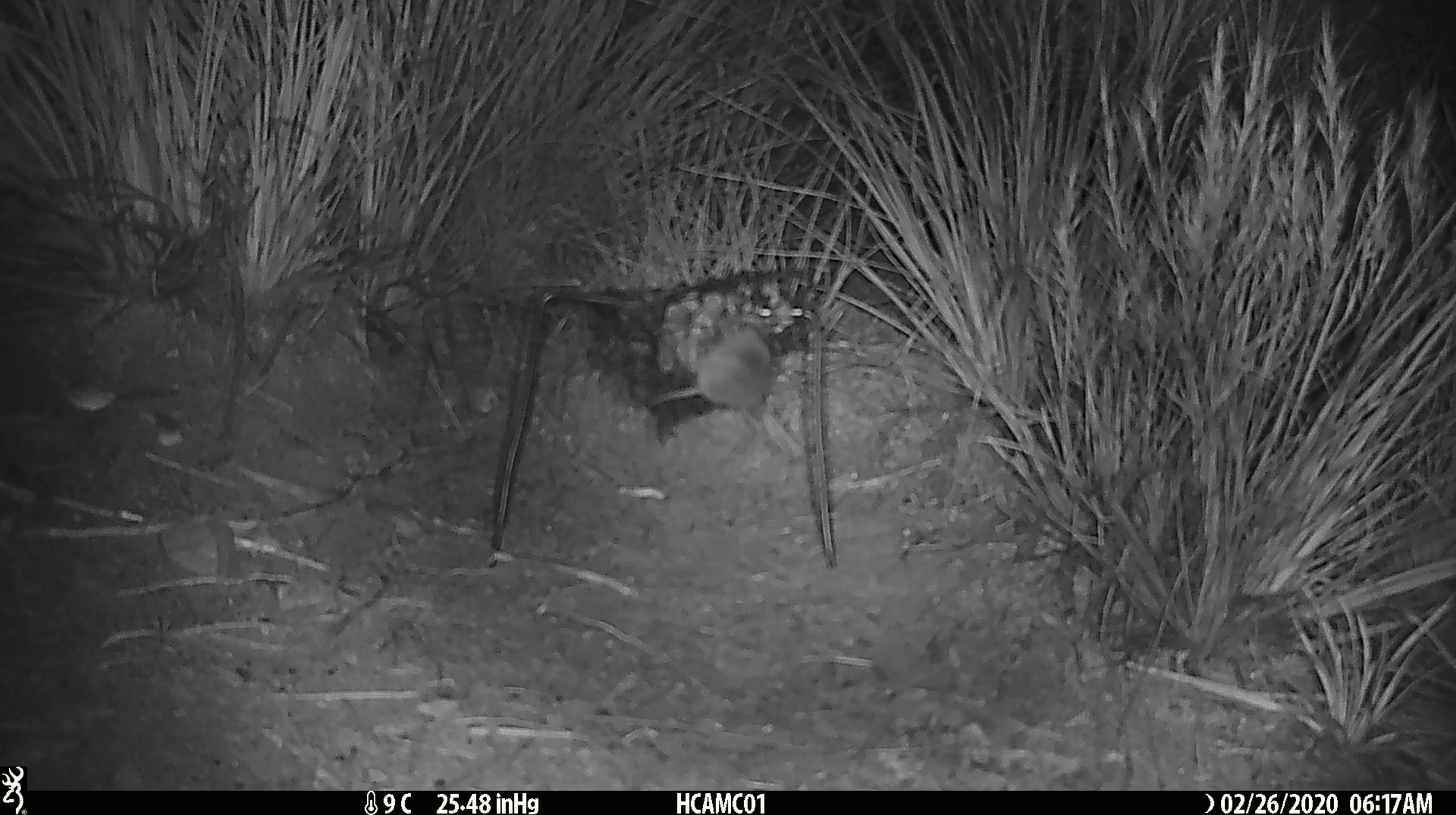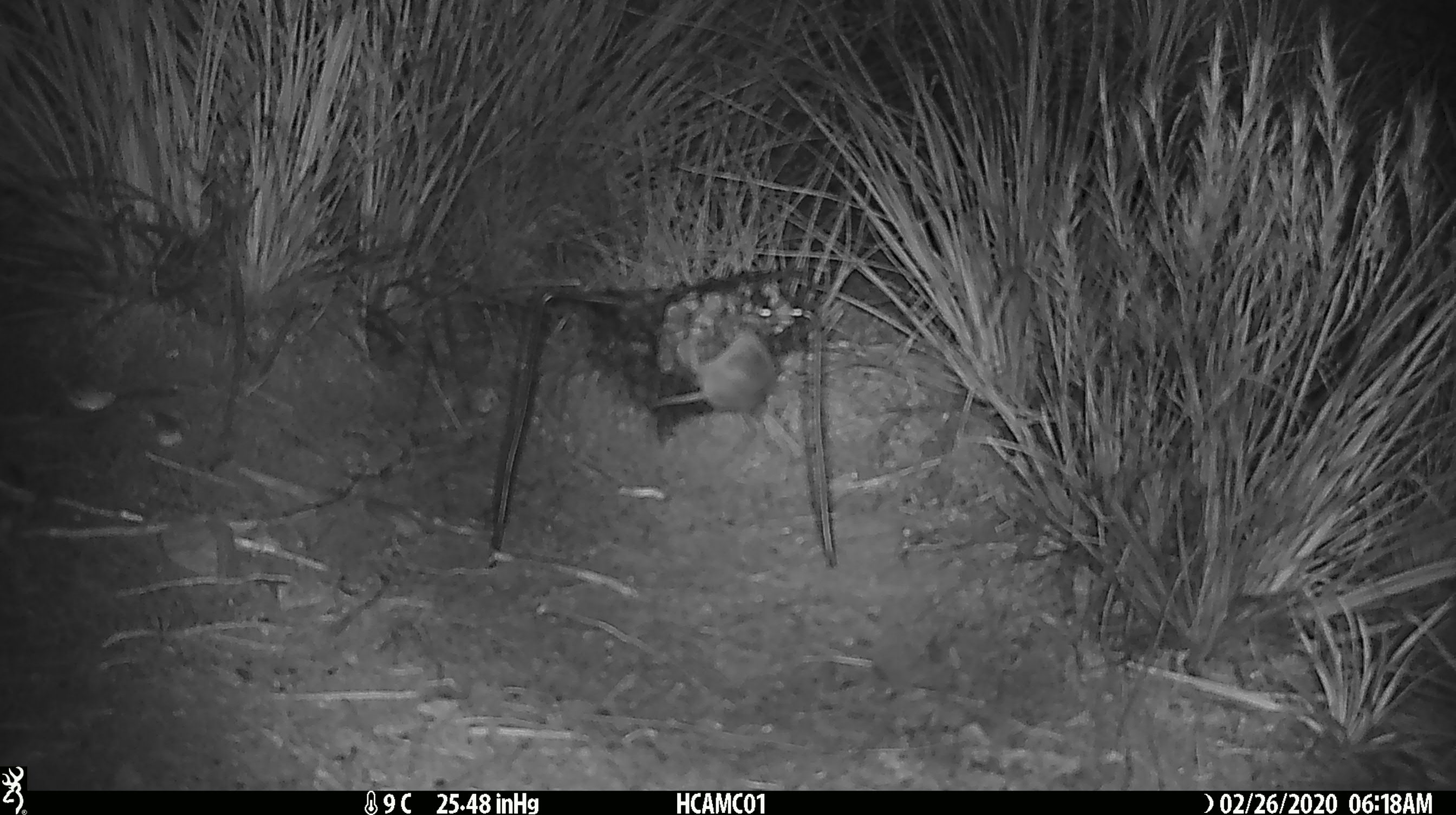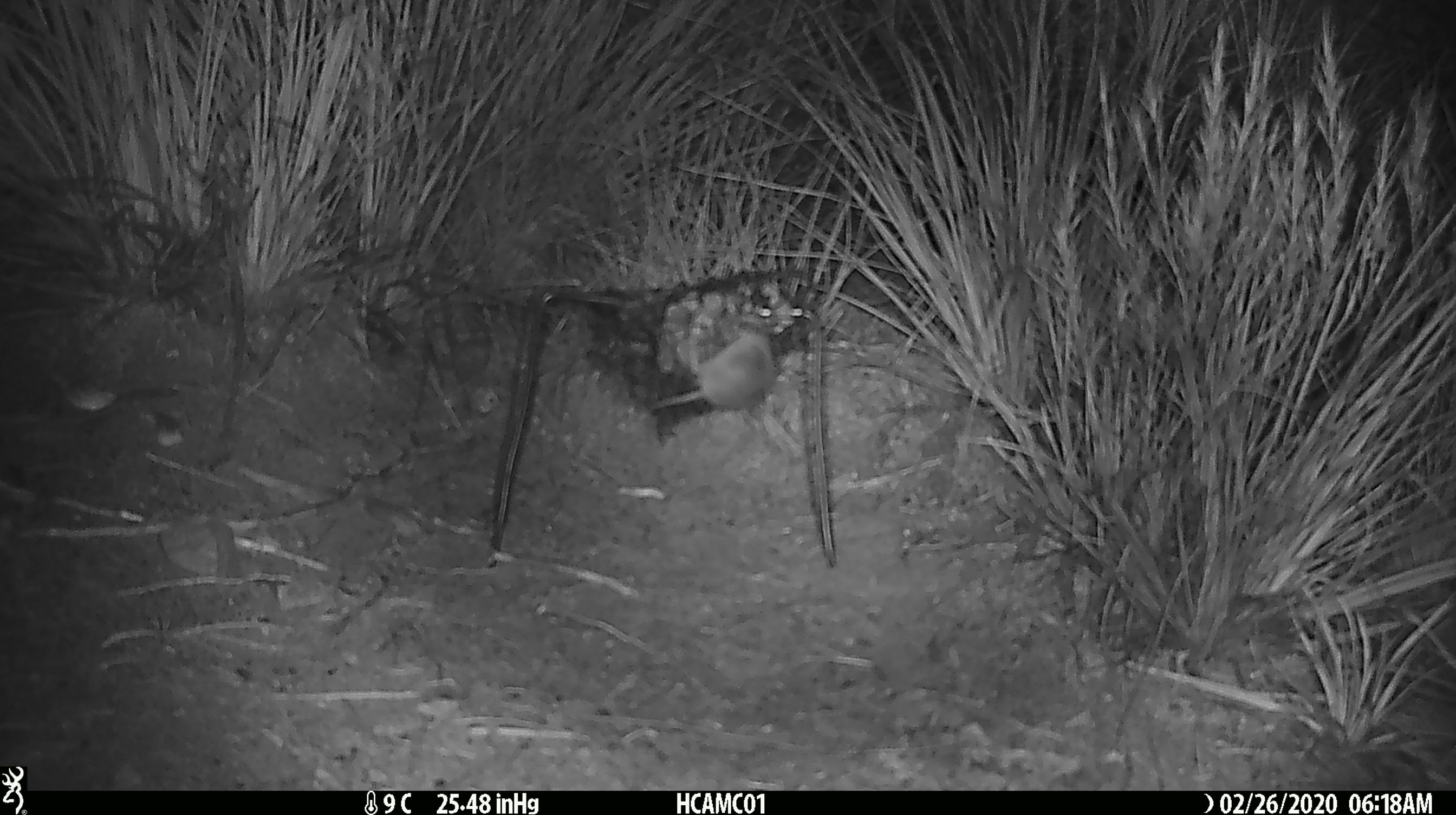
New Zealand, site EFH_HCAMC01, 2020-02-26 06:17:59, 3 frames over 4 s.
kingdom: Animalia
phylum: Chordata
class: Mammalia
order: Rodentia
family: Muridae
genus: Mus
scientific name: Mus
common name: mouse